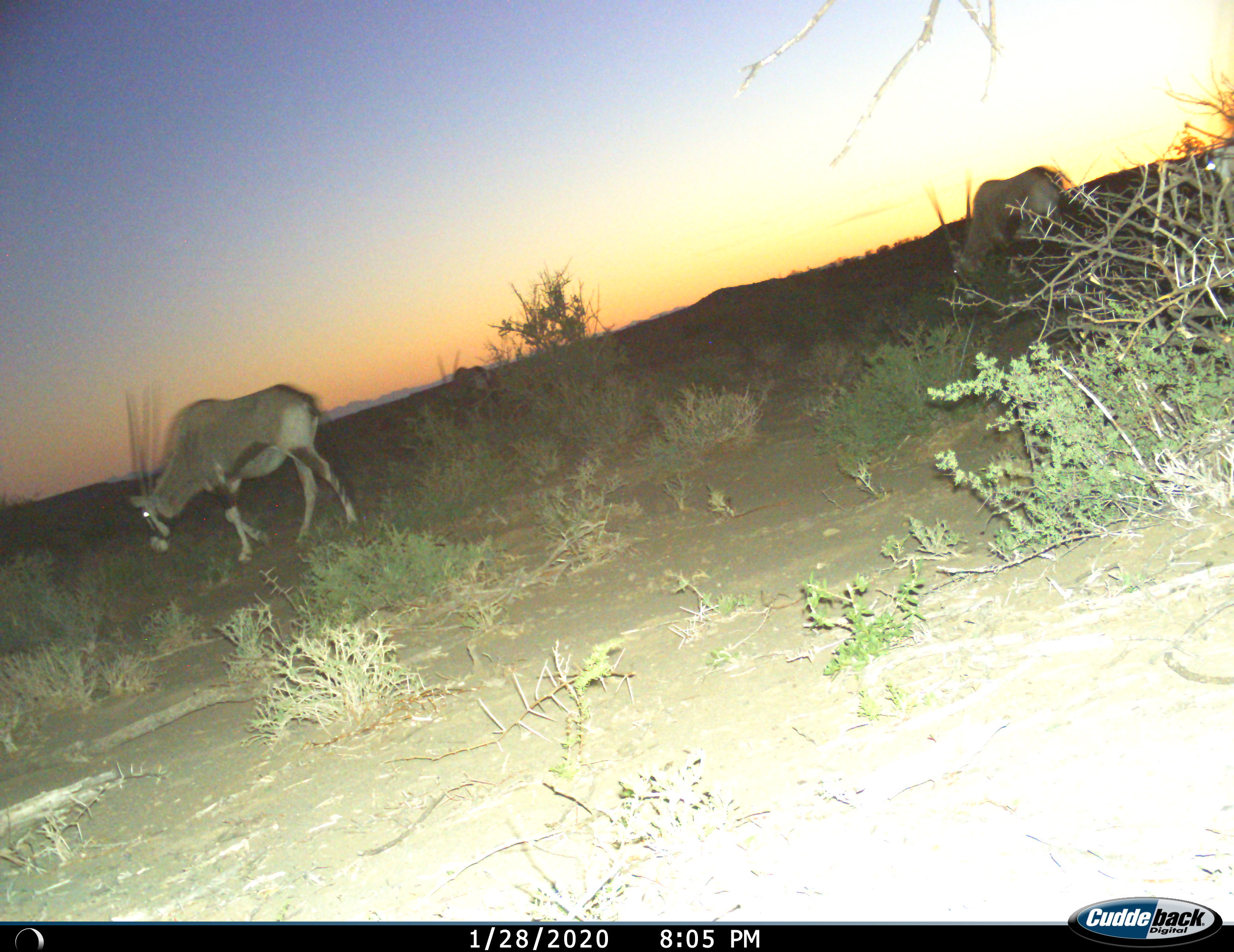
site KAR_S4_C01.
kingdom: Animalia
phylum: Chordata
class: Mammalia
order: Artiodactyla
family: Bovidae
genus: Oryx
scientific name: Oryx gazella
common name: gemsbok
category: oryx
Oryx (gemsbok) (Oryx gazella), count 2. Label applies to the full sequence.